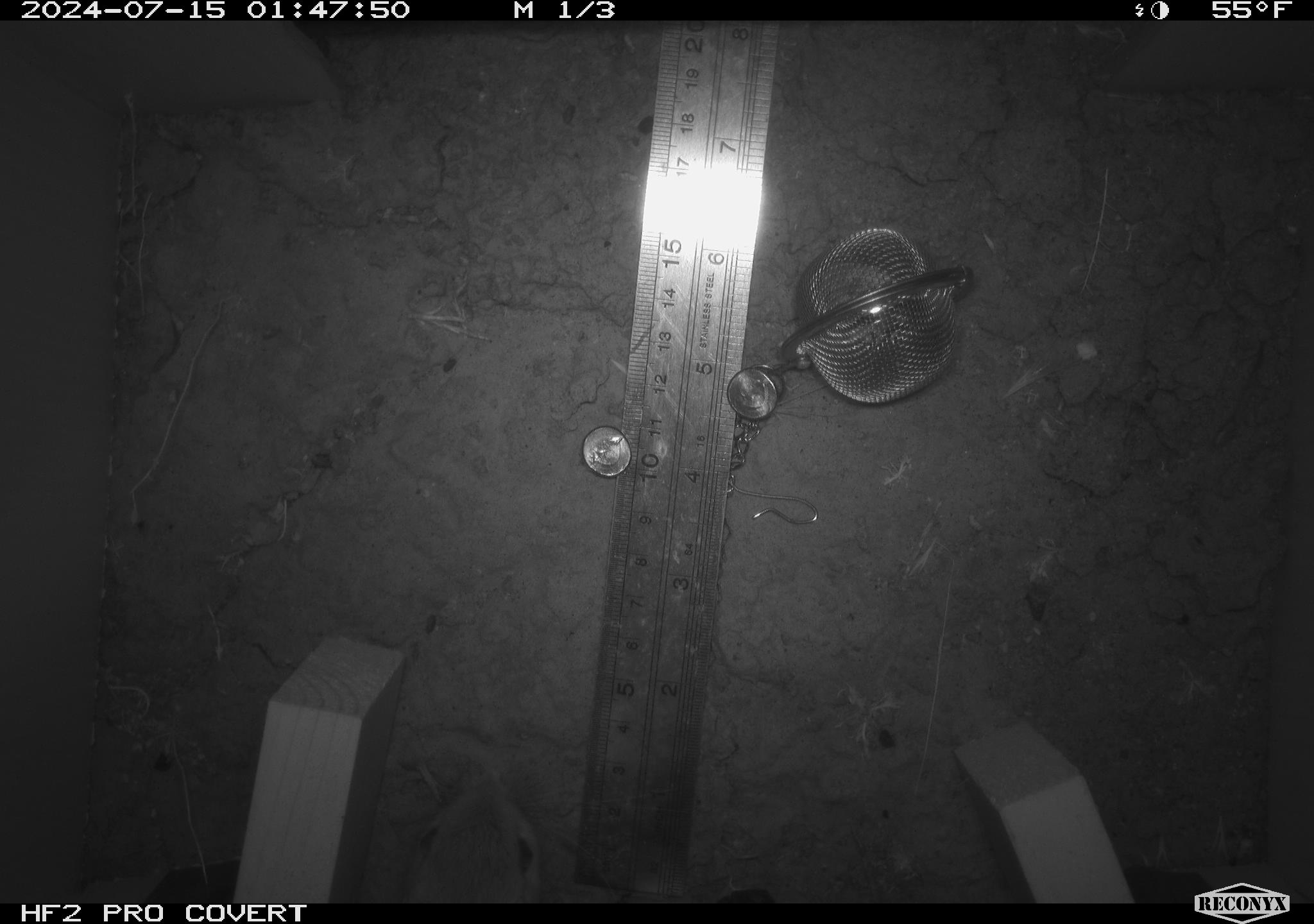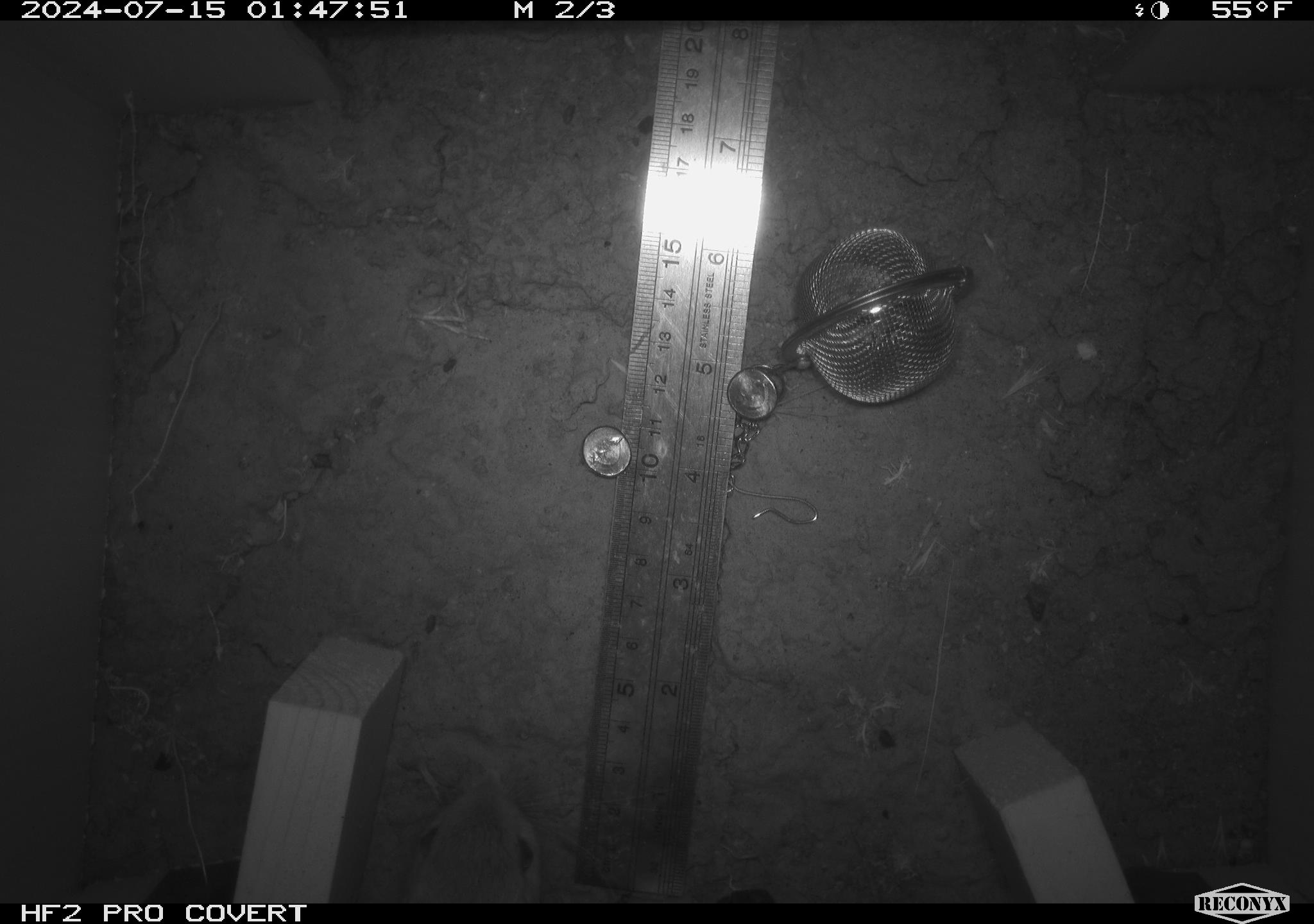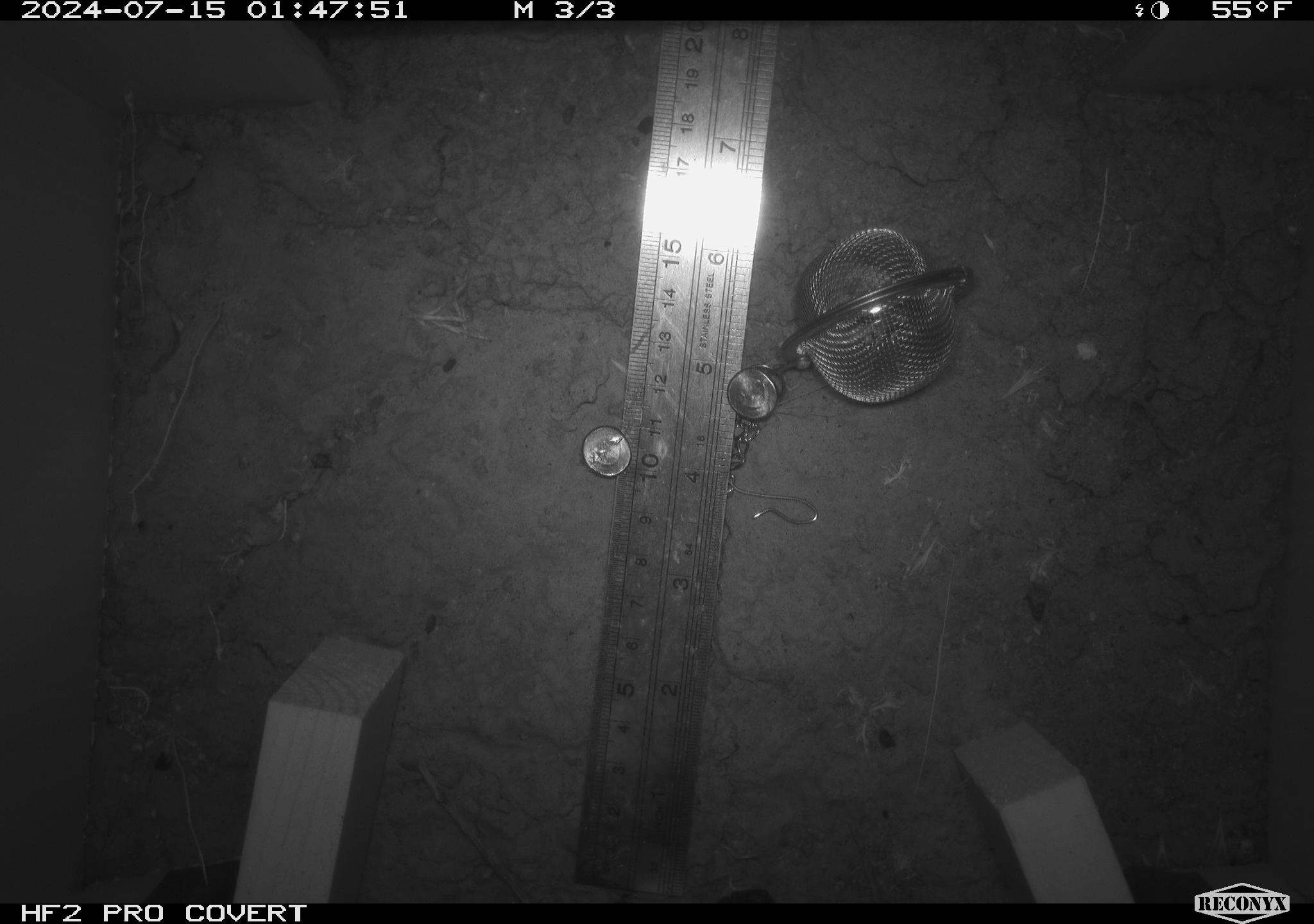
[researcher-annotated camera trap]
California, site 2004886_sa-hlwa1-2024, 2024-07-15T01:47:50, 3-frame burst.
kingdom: Animalia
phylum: Chordata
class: Mammalia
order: Rodentia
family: Heteromyidae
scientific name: Heteromyidae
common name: kangaroo rats and pocket mice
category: heteromyidae family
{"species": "heteromyidae family (kangaroo rats and pocket mice) (Heteromyidae)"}